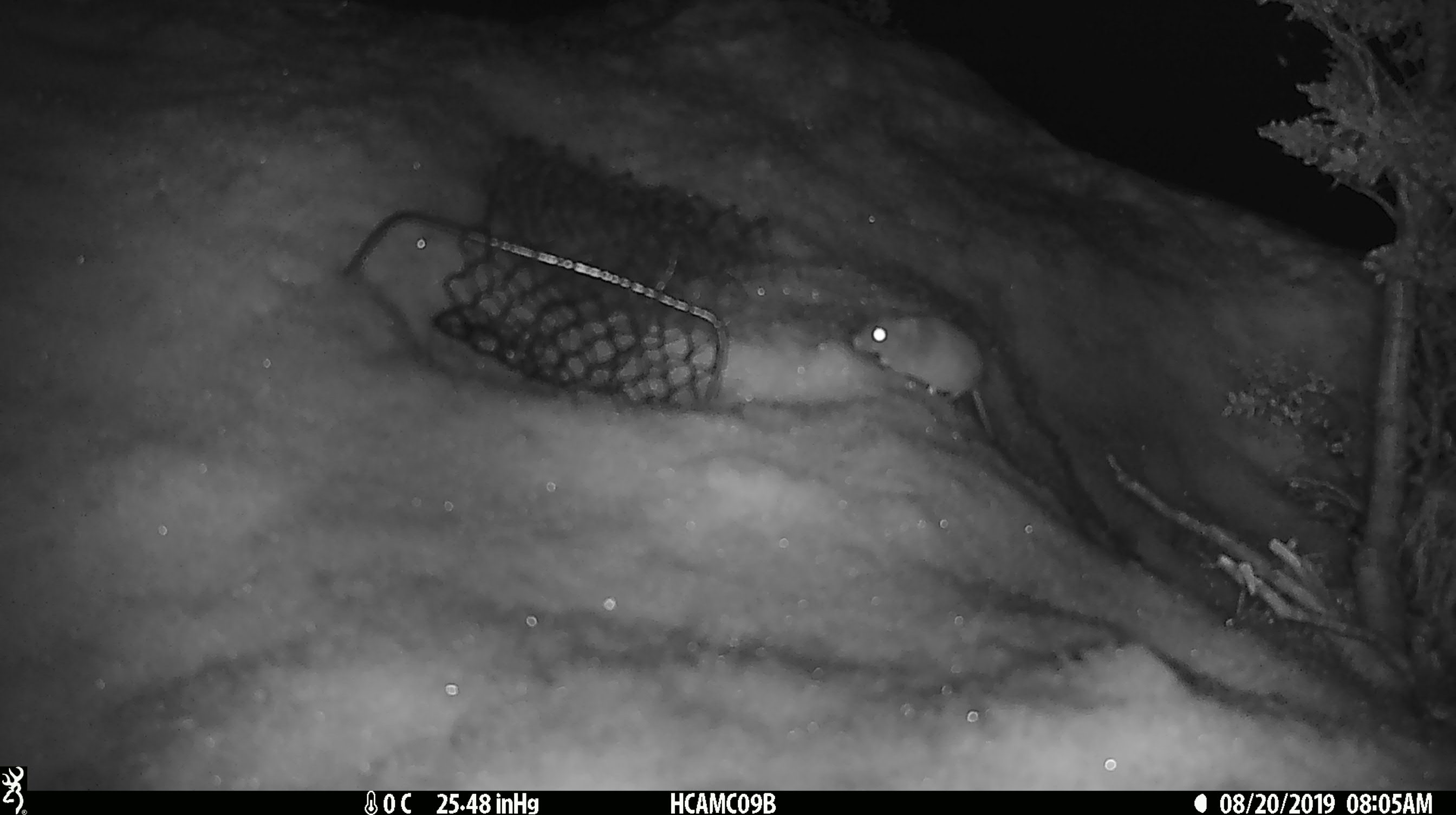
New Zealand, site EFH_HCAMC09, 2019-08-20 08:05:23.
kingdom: Animalia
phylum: Chordata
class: Mammalia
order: Rodentia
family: Muridae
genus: Mus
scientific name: Mus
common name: mouse